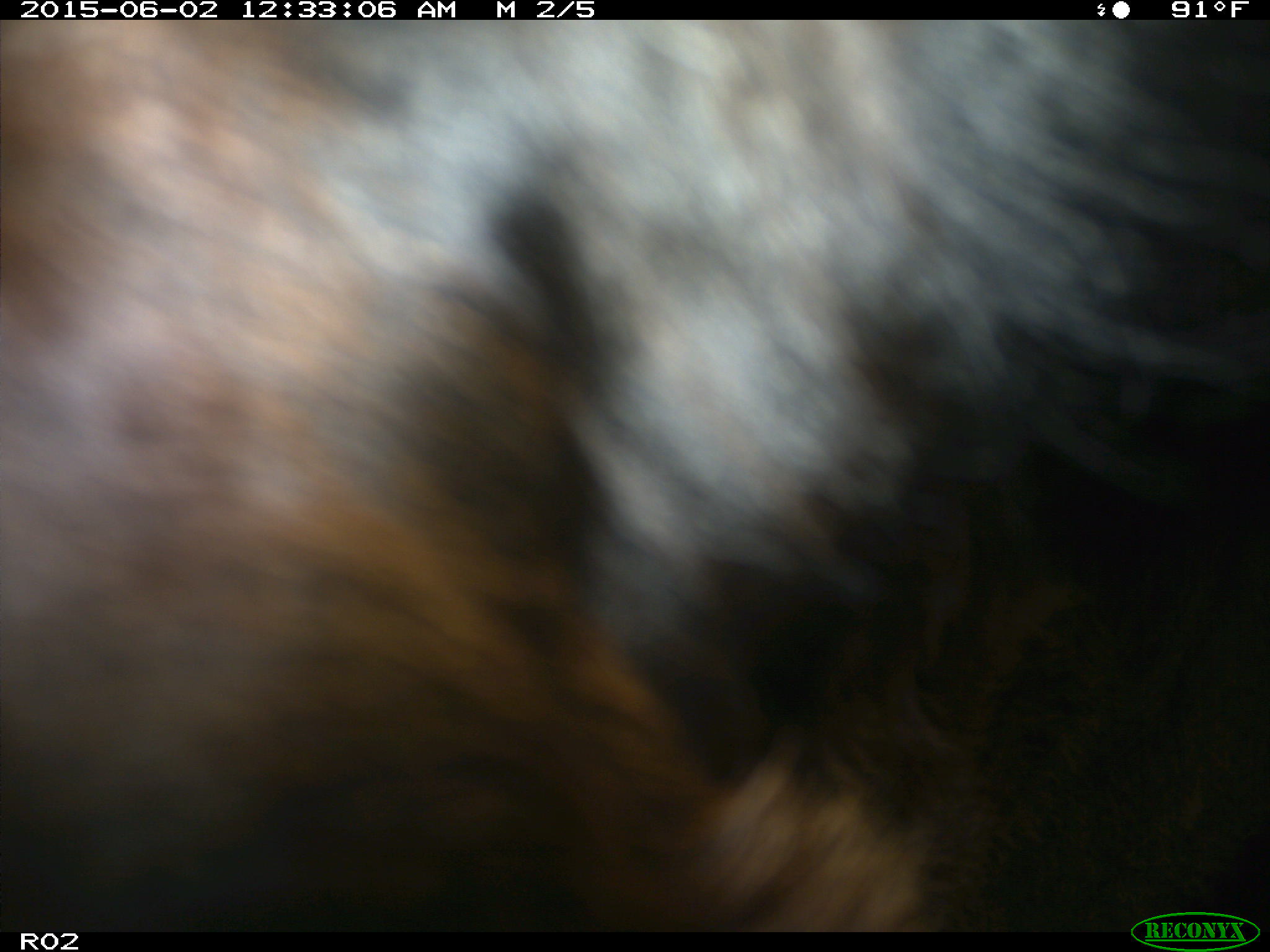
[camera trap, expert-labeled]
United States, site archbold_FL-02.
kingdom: Animalia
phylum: Chordata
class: Mammalia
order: Artiodactyla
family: Bovidae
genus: Bos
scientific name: Bos taurus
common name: domestic cow